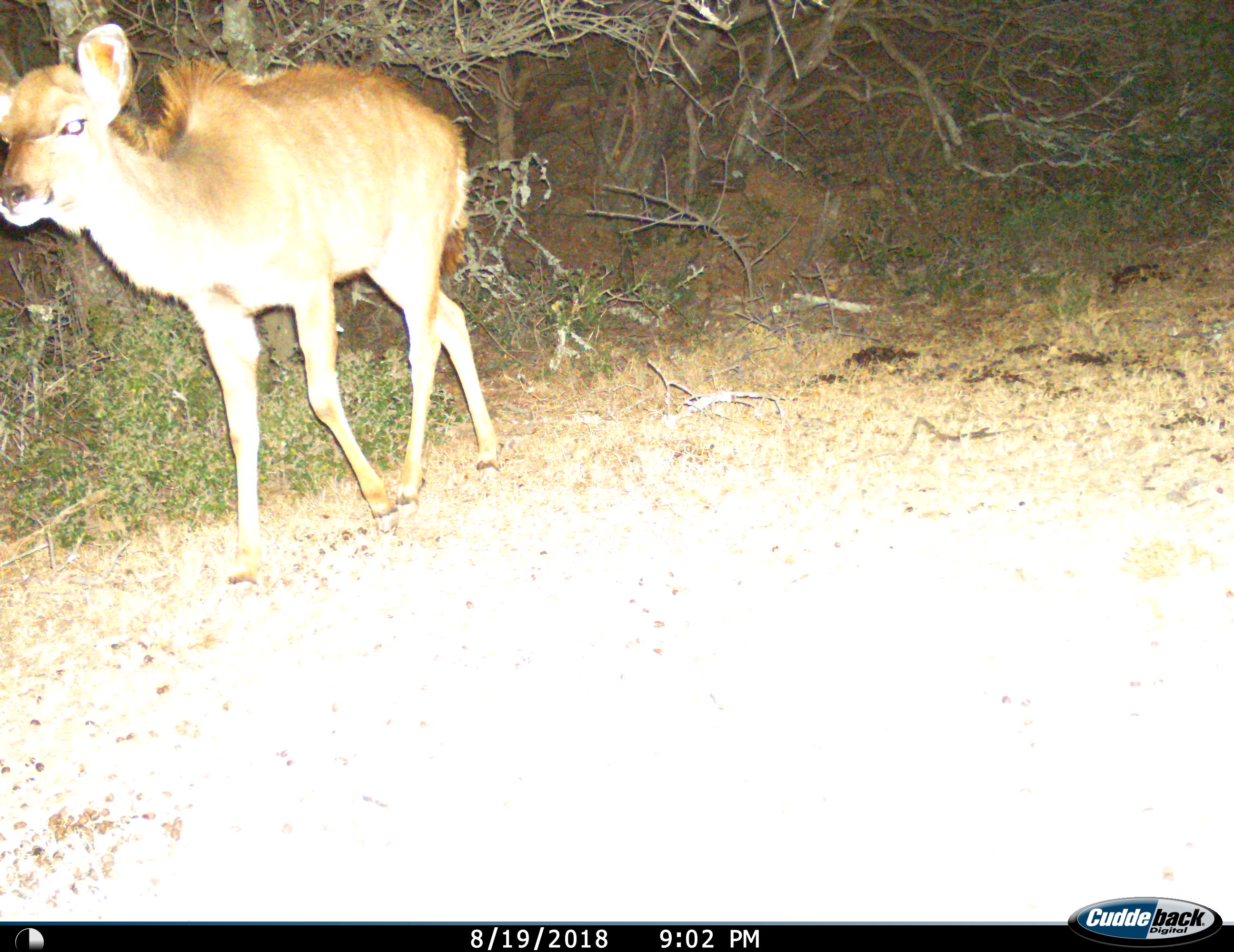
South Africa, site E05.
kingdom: Animalia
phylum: Chordata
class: Mammalia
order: Artiodactyla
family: Bovidae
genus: Tragelaphus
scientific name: Tragelaphus strepsiceros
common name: greater kudu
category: kudu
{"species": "kudu (greater kudu) (Tragelaphus strepsiceros)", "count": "1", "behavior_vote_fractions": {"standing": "33%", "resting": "0%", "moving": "67%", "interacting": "0%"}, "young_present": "22%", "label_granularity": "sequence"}